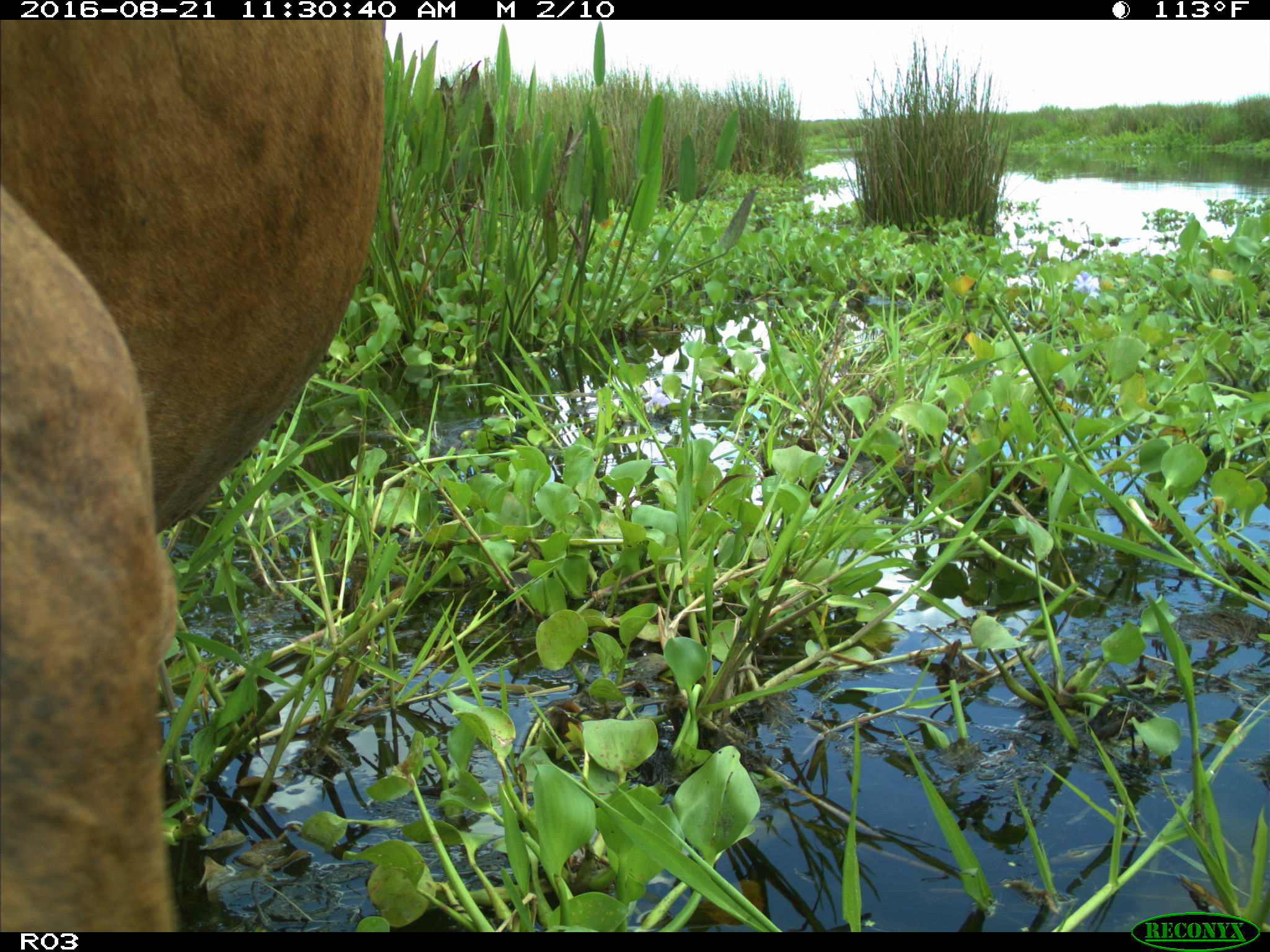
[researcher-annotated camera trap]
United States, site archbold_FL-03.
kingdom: Animalia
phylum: Chordata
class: Mammalia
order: Artiodactyla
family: Bovidae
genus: Bos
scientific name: Bos taurus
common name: domestic cow